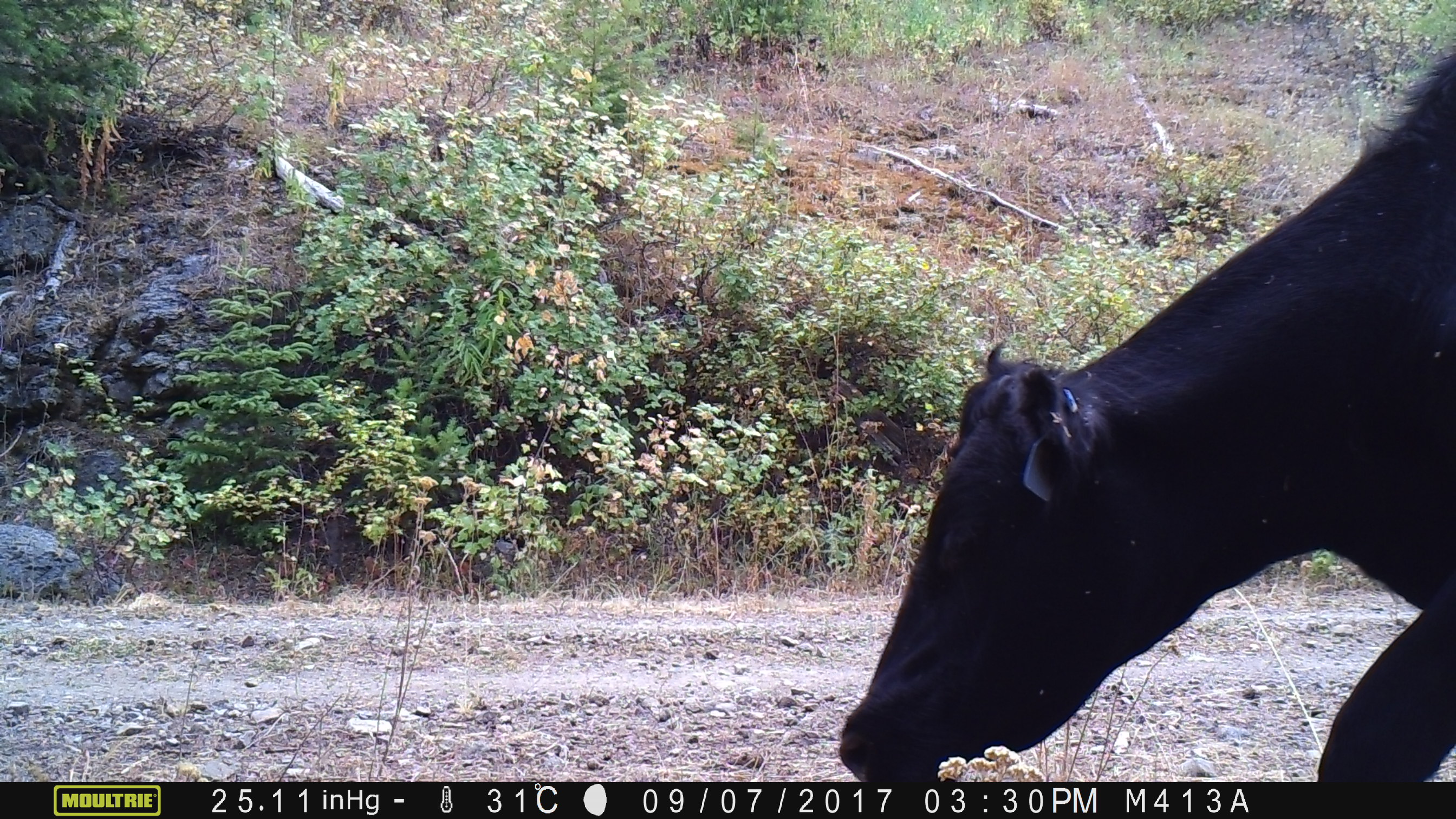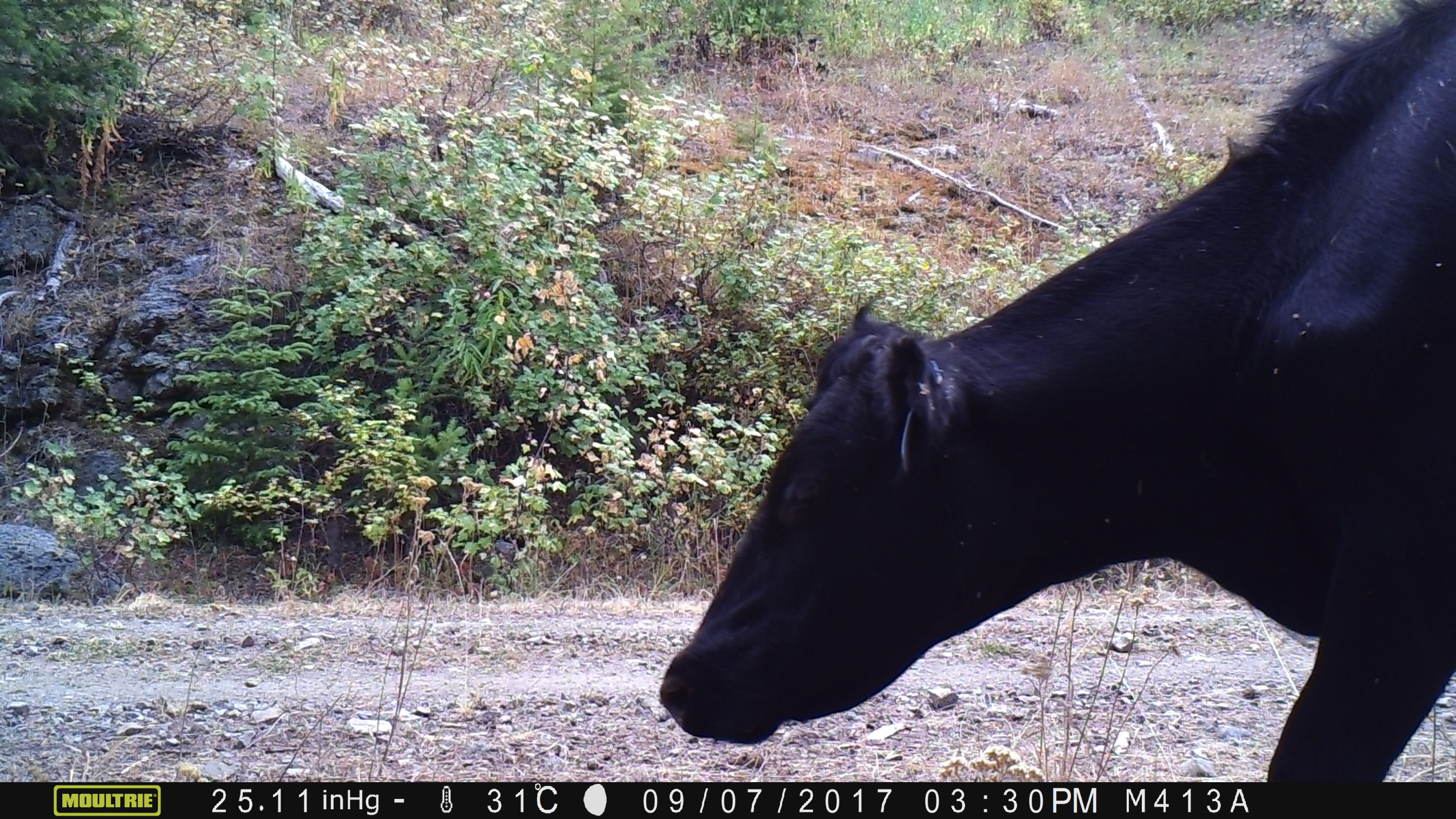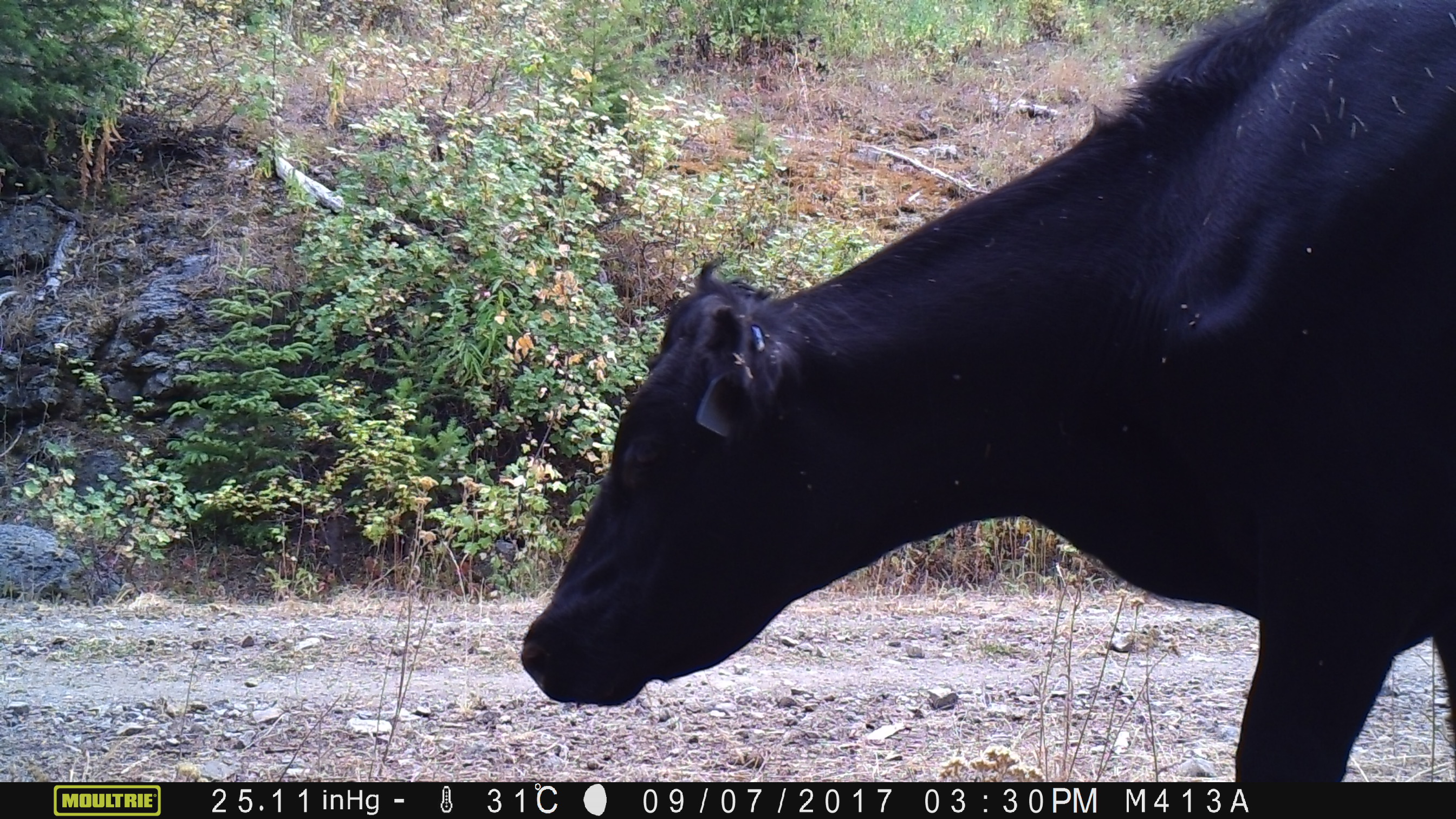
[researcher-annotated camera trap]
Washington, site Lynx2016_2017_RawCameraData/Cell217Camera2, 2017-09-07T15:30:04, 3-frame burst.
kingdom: Animalia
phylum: Chordata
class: Mammalia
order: Artiodactyla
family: Bovidae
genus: Bos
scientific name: Bos taurus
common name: domestic cattle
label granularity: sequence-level